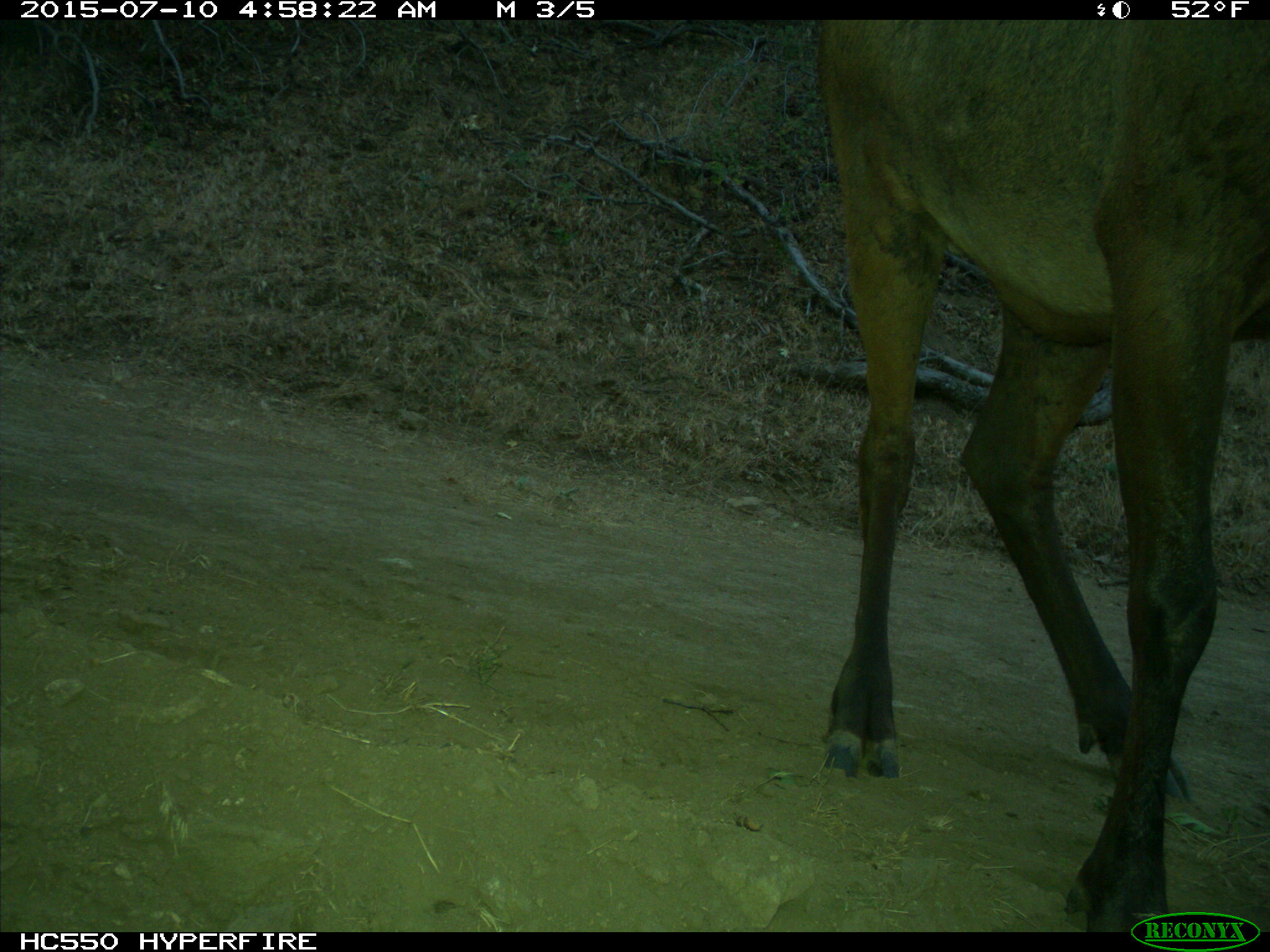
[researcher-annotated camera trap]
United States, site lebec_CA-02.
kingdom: Animalia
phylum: Chordata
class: Mammalia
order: Artiodactyla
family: Cervidae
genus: Cervus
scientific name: Cervus canadensis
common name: elk